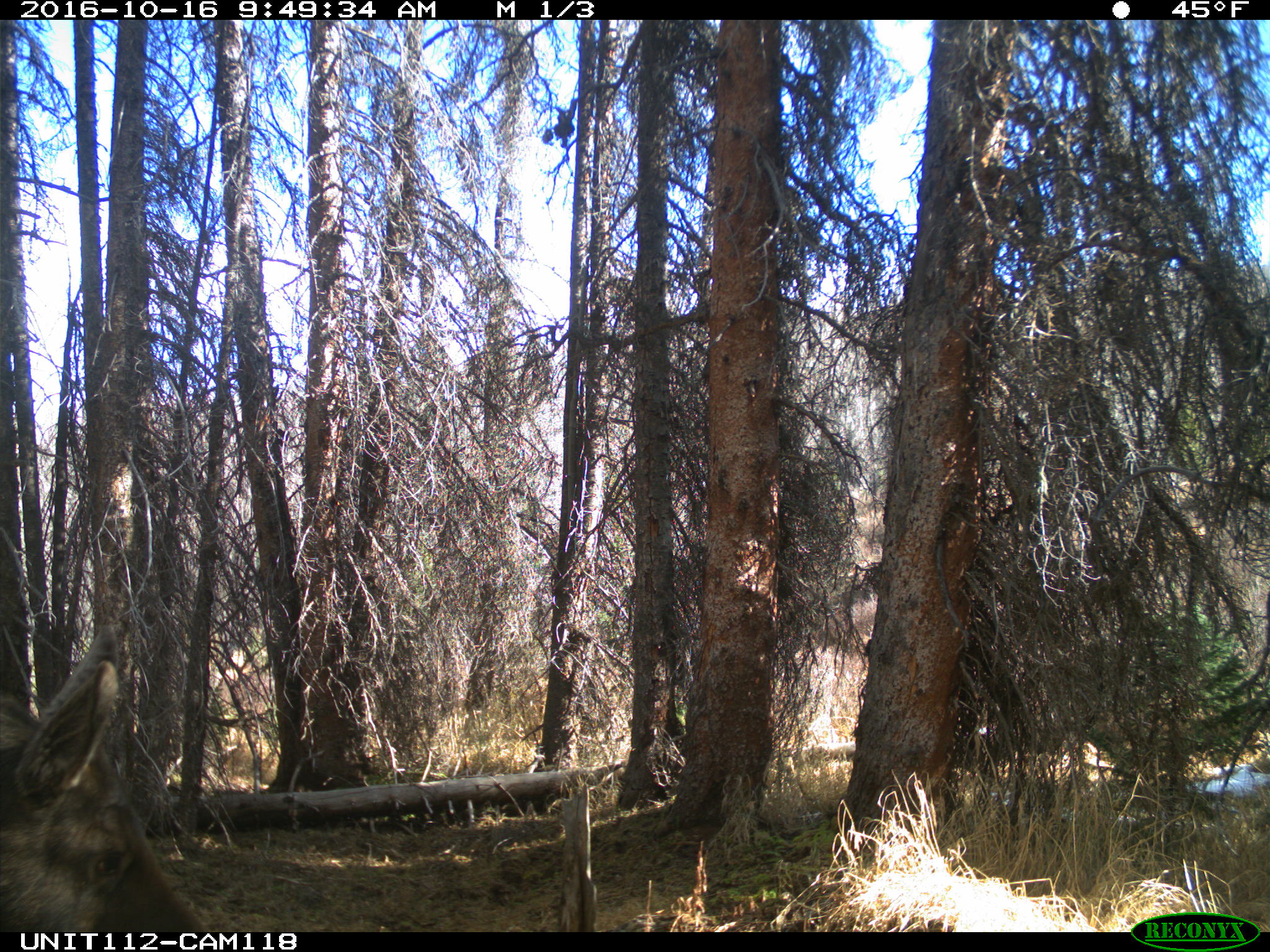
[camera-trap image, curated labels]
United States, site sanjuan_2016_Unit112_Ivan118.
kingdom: Animalia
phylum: Chordata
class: Mammalia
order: Artiodactyla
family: Cervidae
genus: Alces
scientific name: Alces alces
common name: moose